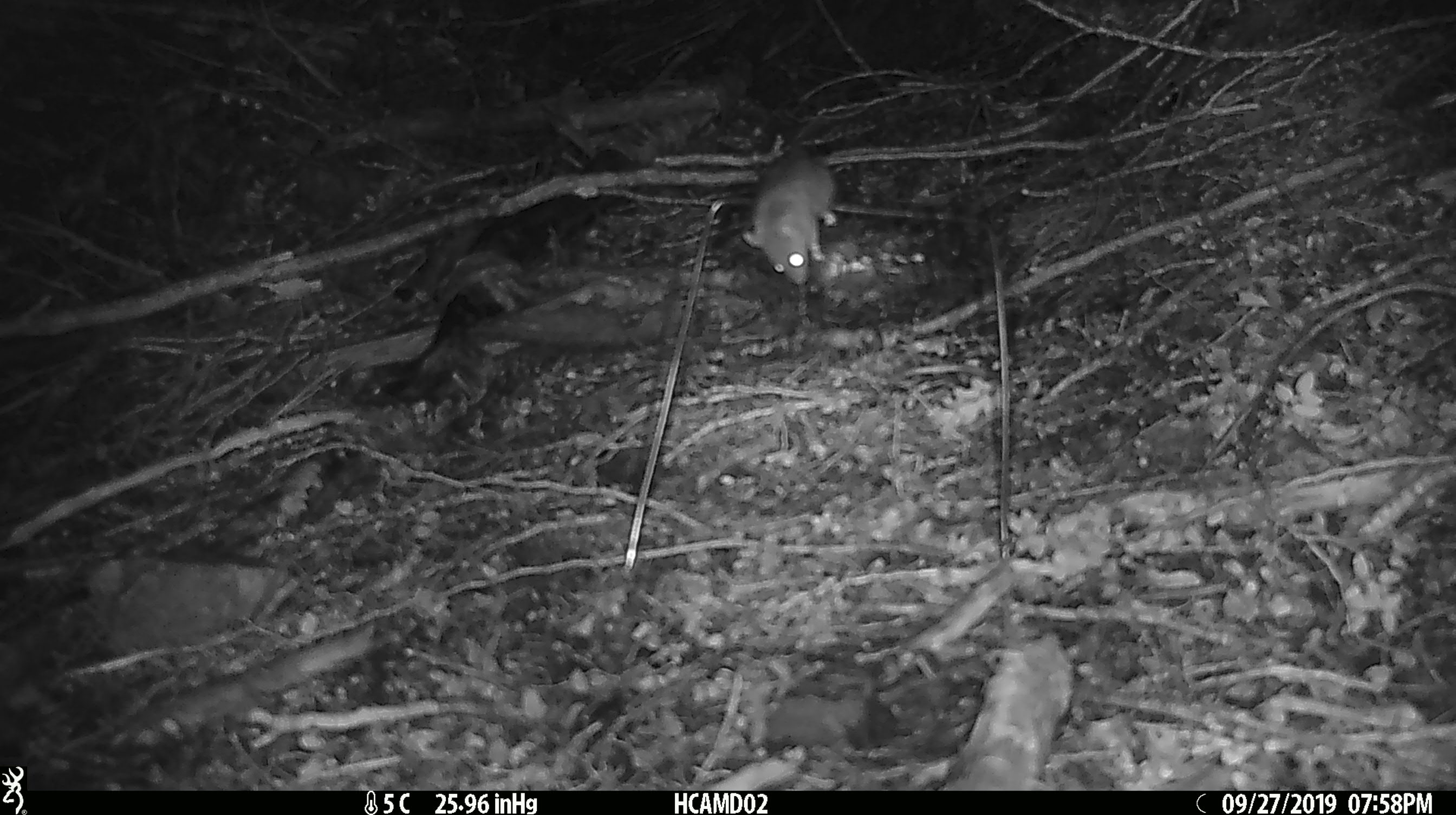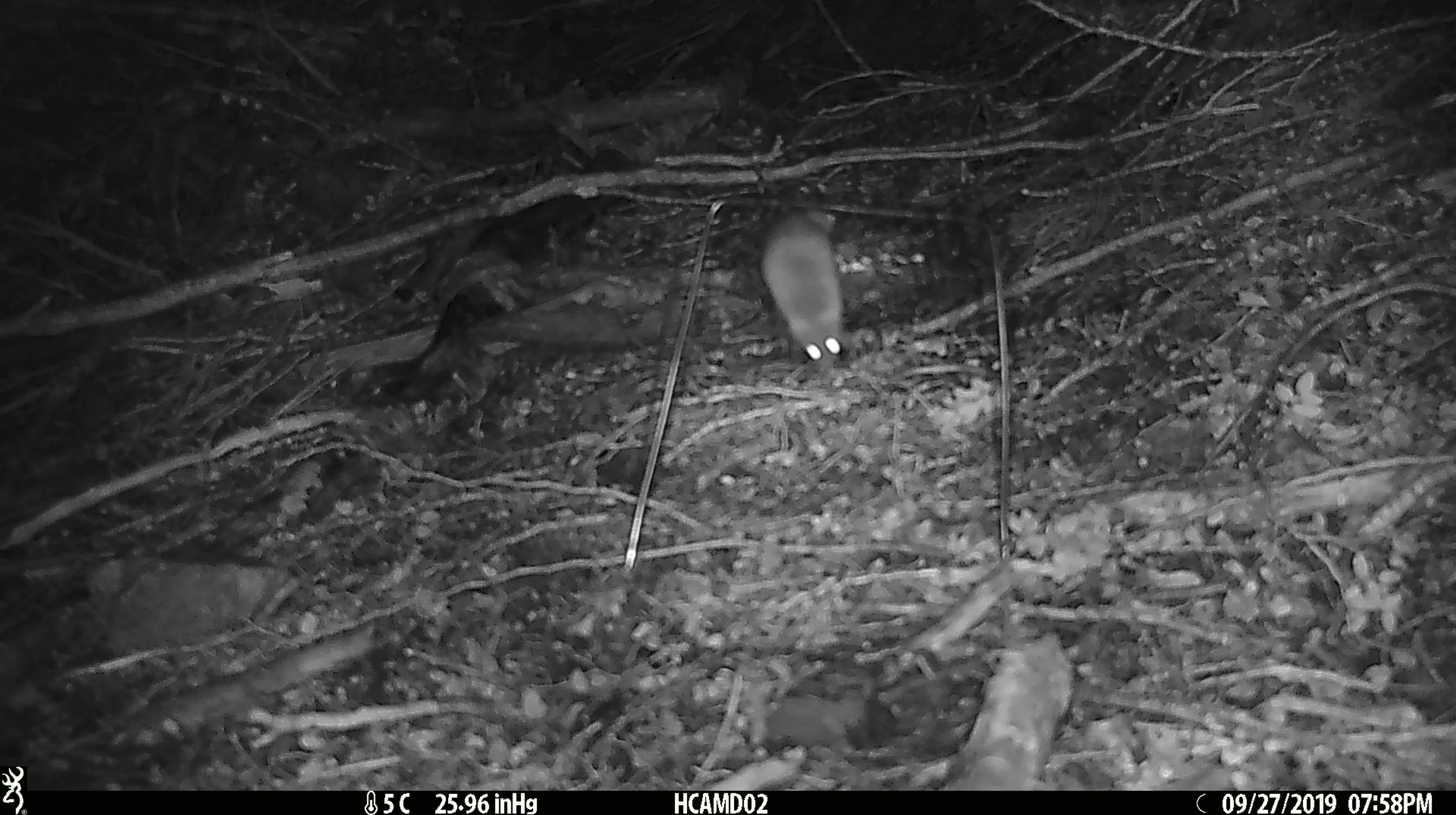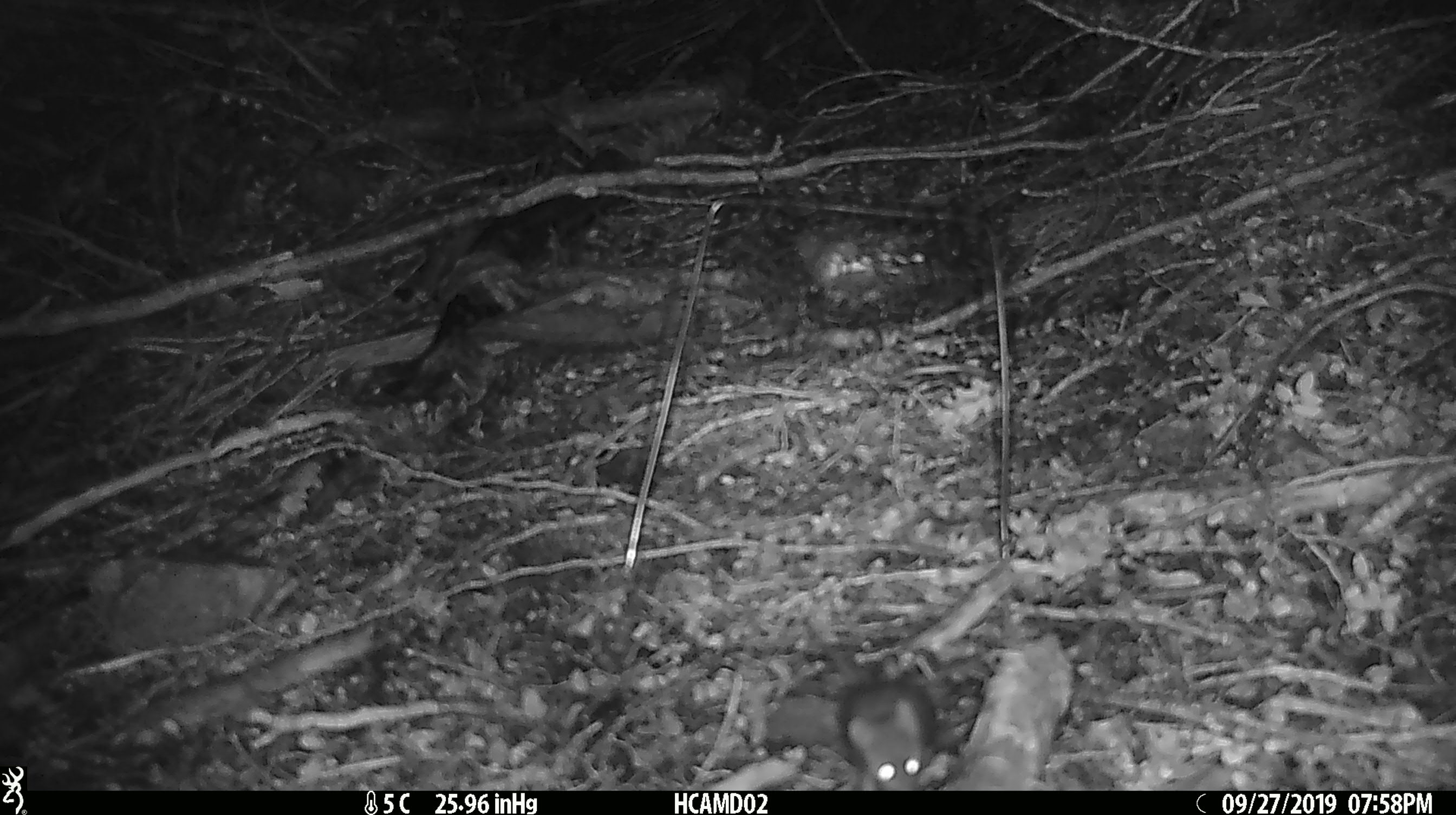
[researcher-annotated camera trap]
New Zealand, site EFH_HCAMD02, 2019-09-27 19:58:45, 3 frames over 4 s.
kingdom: Animalia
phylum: Chordata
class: Mammalia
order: Rodentia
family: Muridae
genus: Mus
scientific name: Mus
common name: mouse